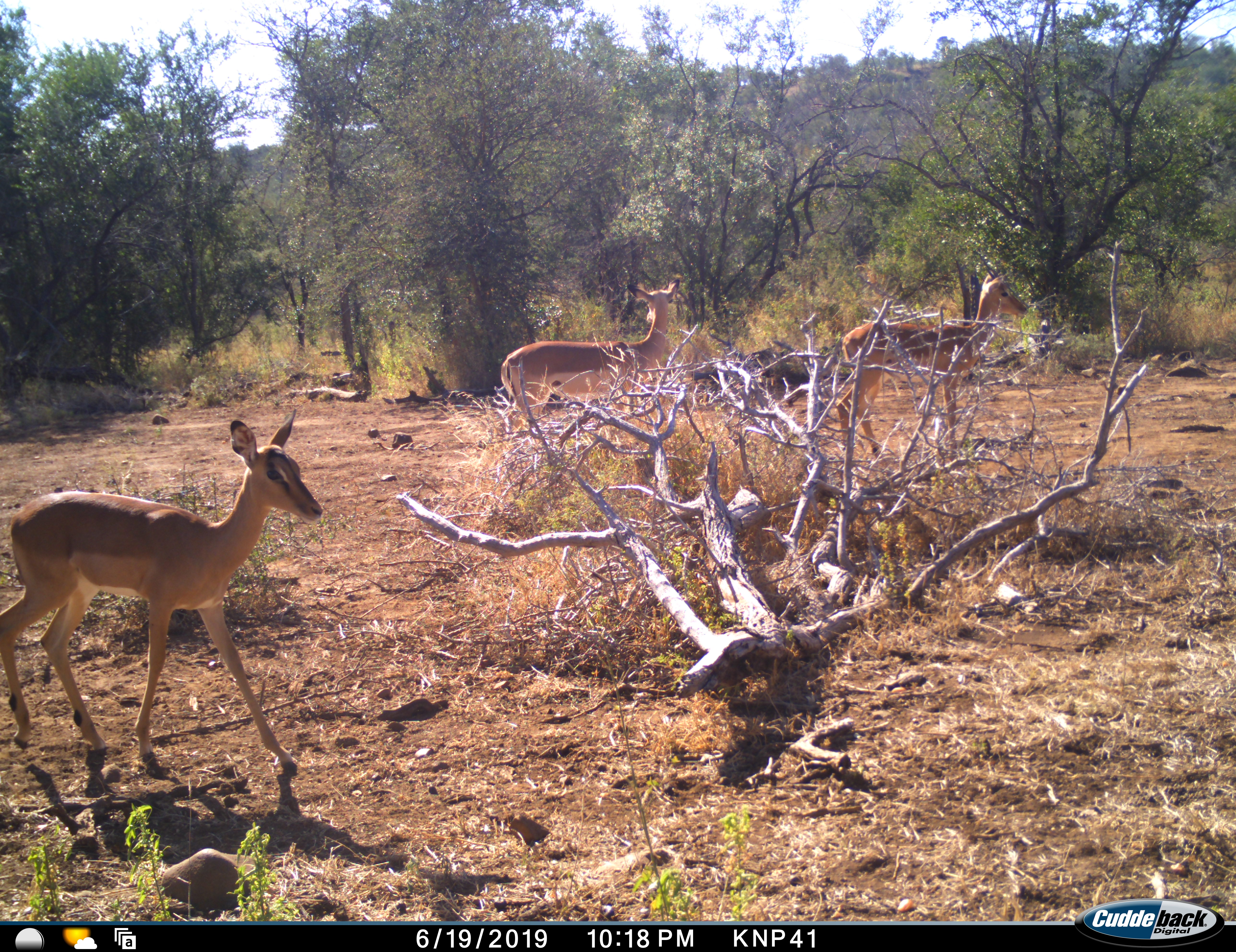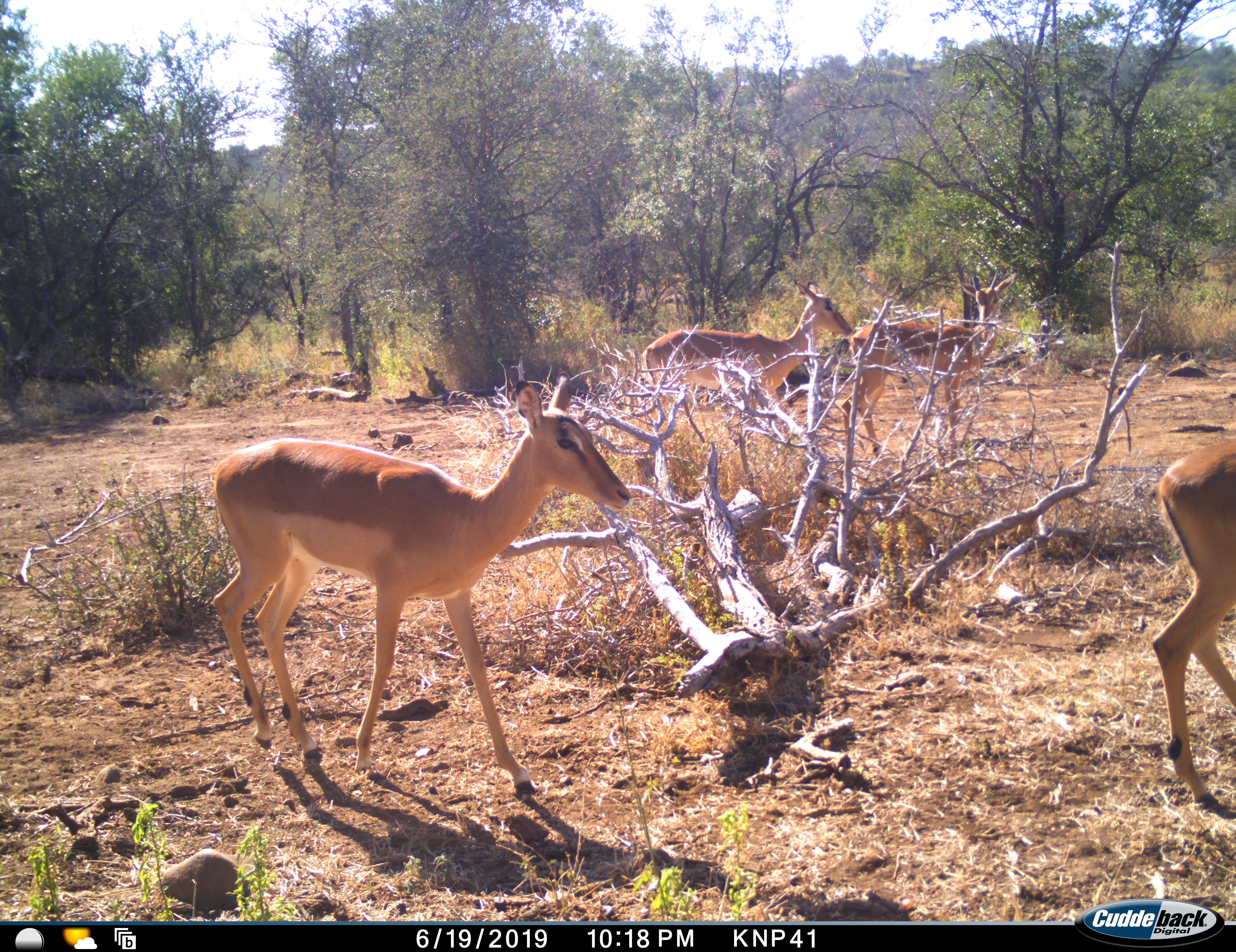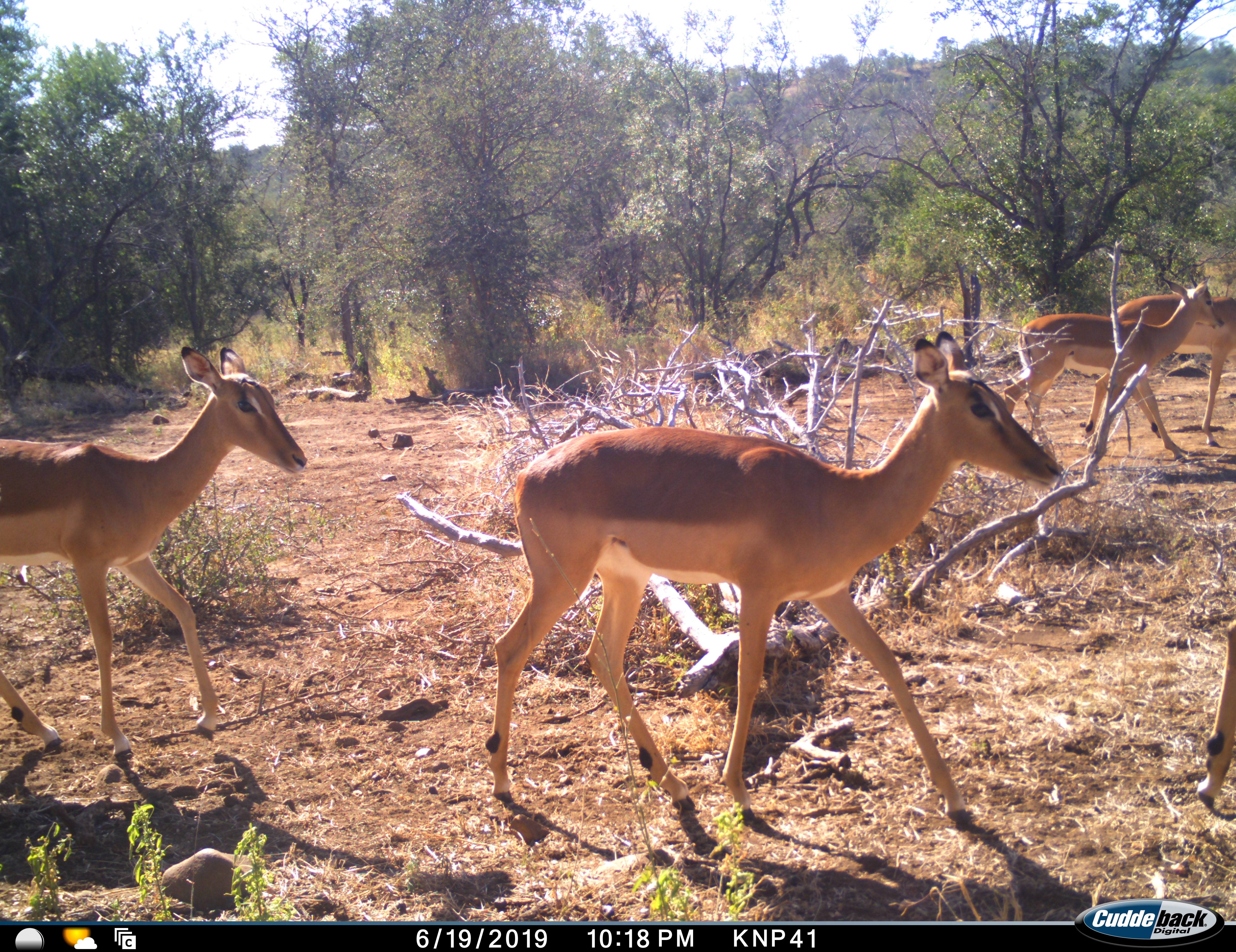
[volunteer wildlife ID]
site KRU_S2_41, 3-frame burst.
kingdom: Animalia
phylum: Chordata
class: Mammalia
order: Artiodactyla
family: Bovidae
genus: Aepyceros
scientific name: Aepyceros melampus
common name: impala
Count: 3.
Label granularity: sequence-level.